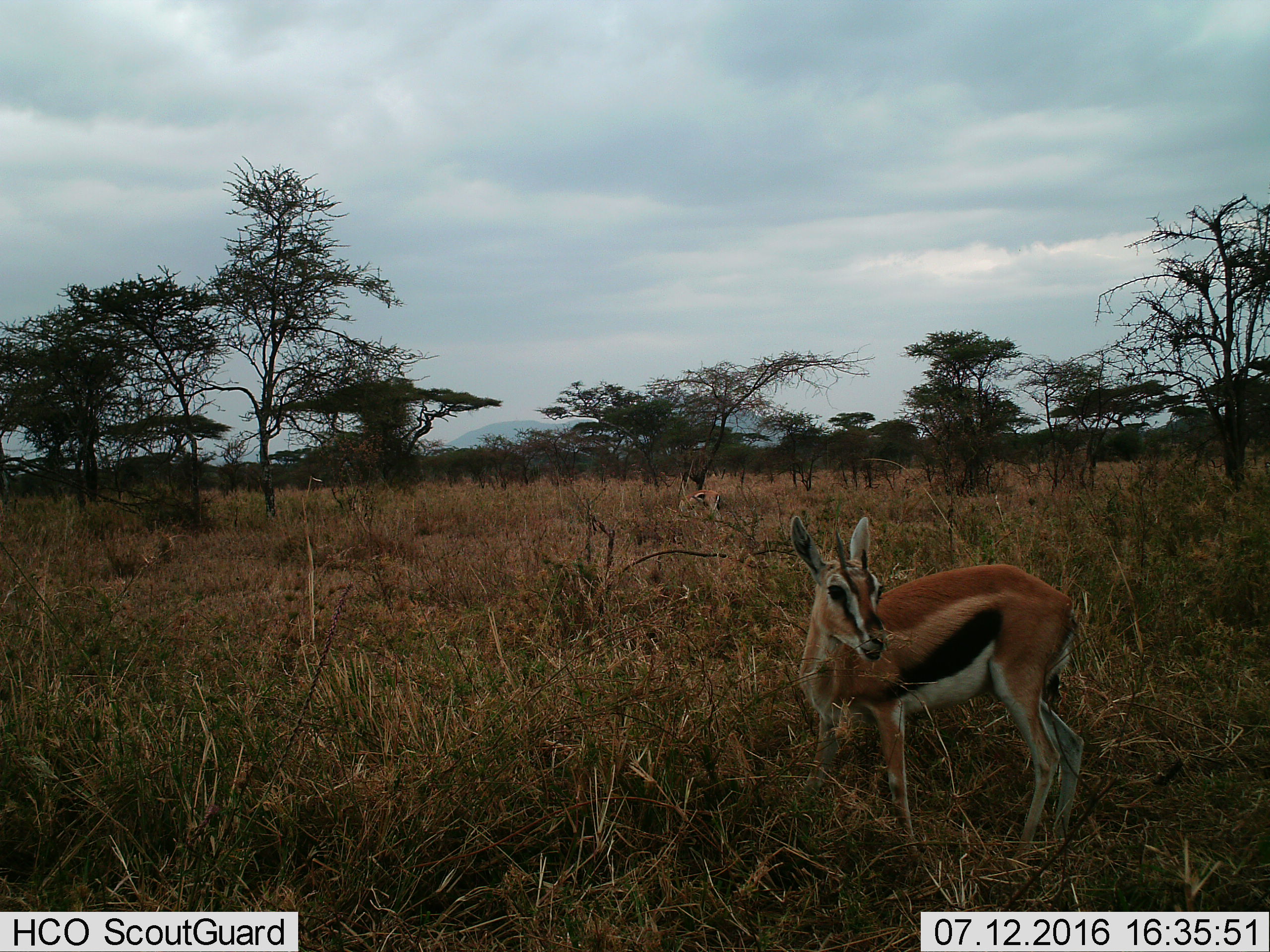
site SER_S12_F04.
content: unidentified animal